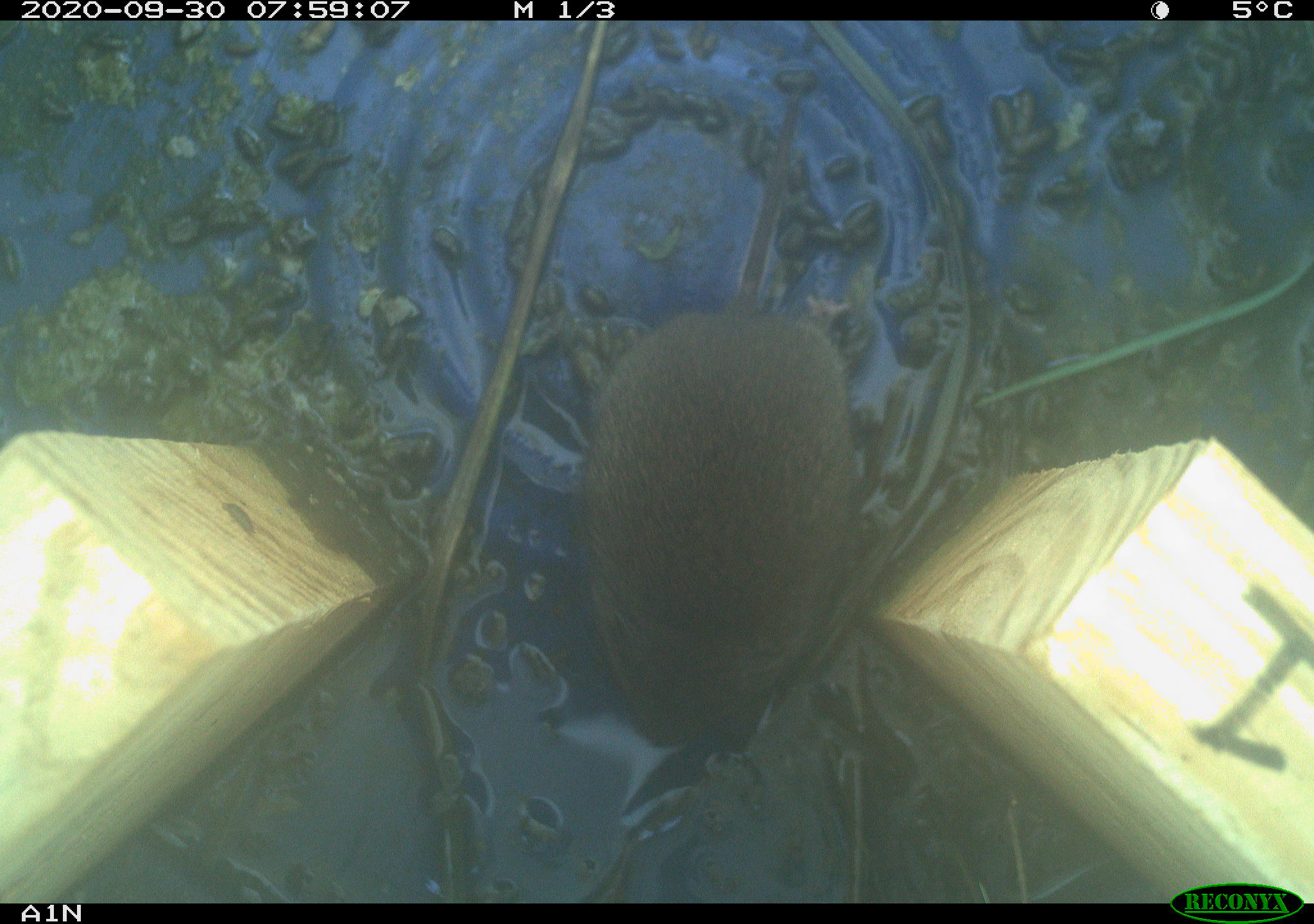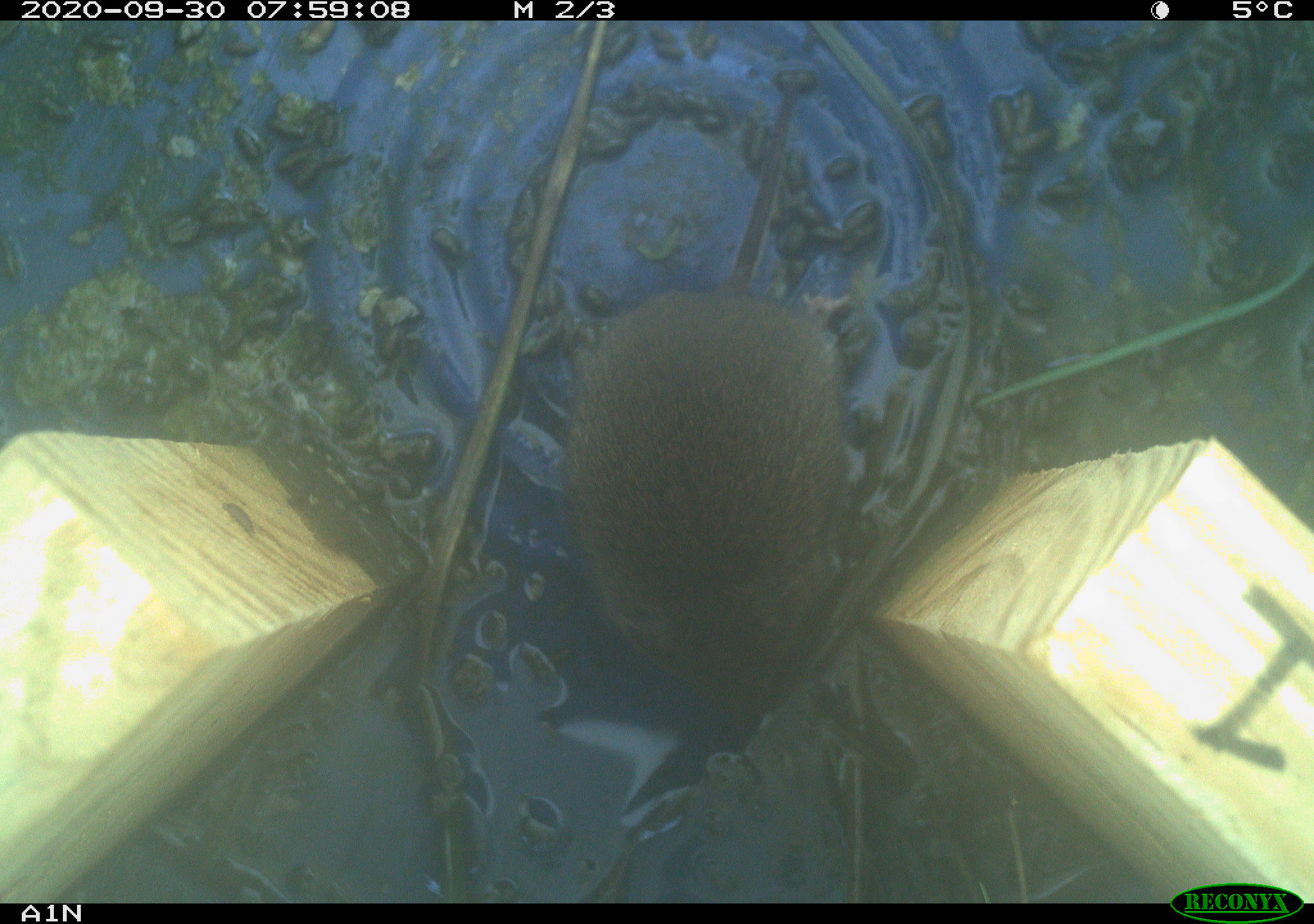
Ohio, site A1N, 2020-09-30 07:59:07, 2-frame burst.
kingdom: Animalia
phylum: Chordata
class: Mammalia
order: Rodentia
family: Cricetidae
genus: Microtus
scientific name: Microtus pennsylvanicus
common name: meadow vole